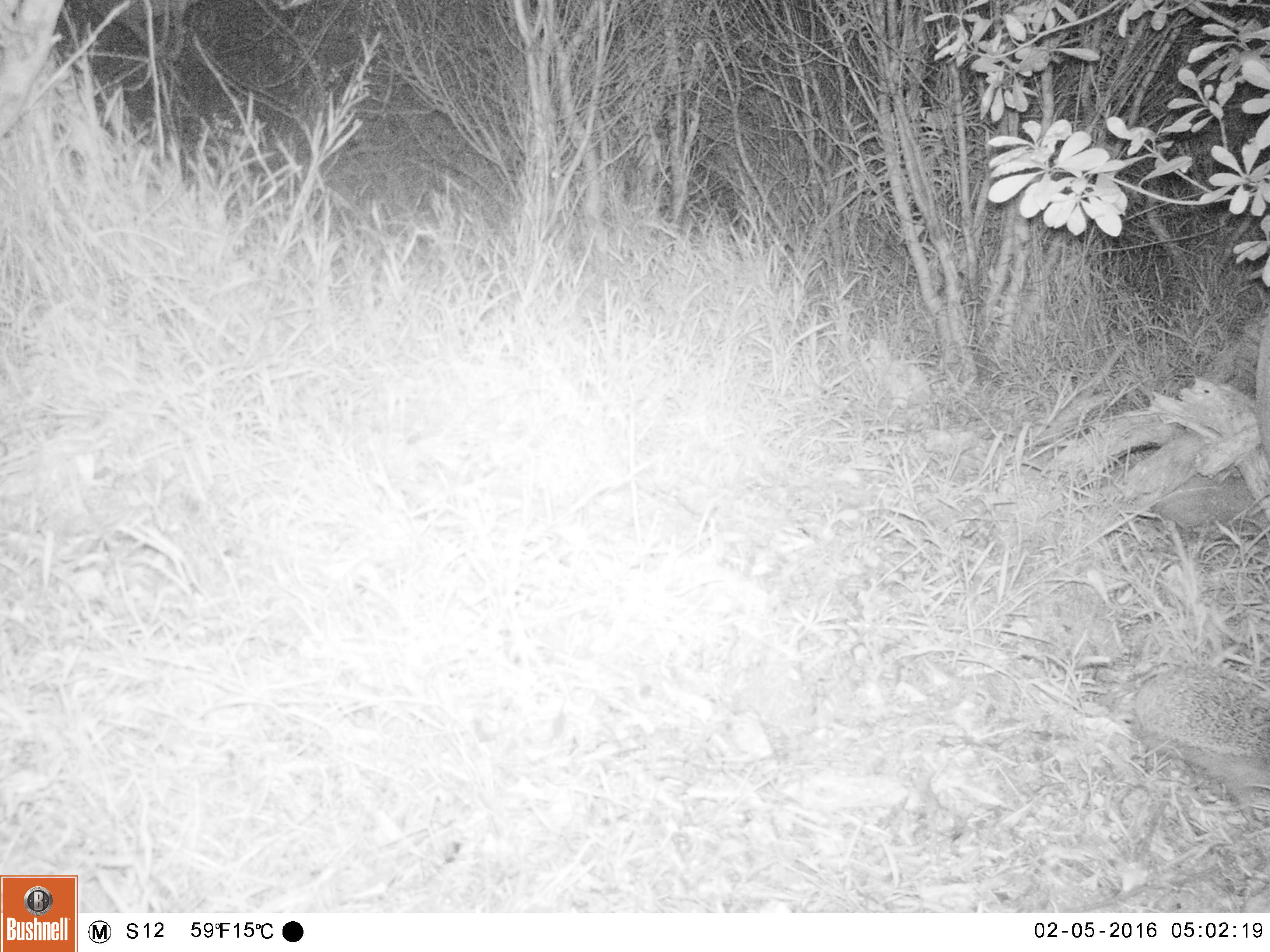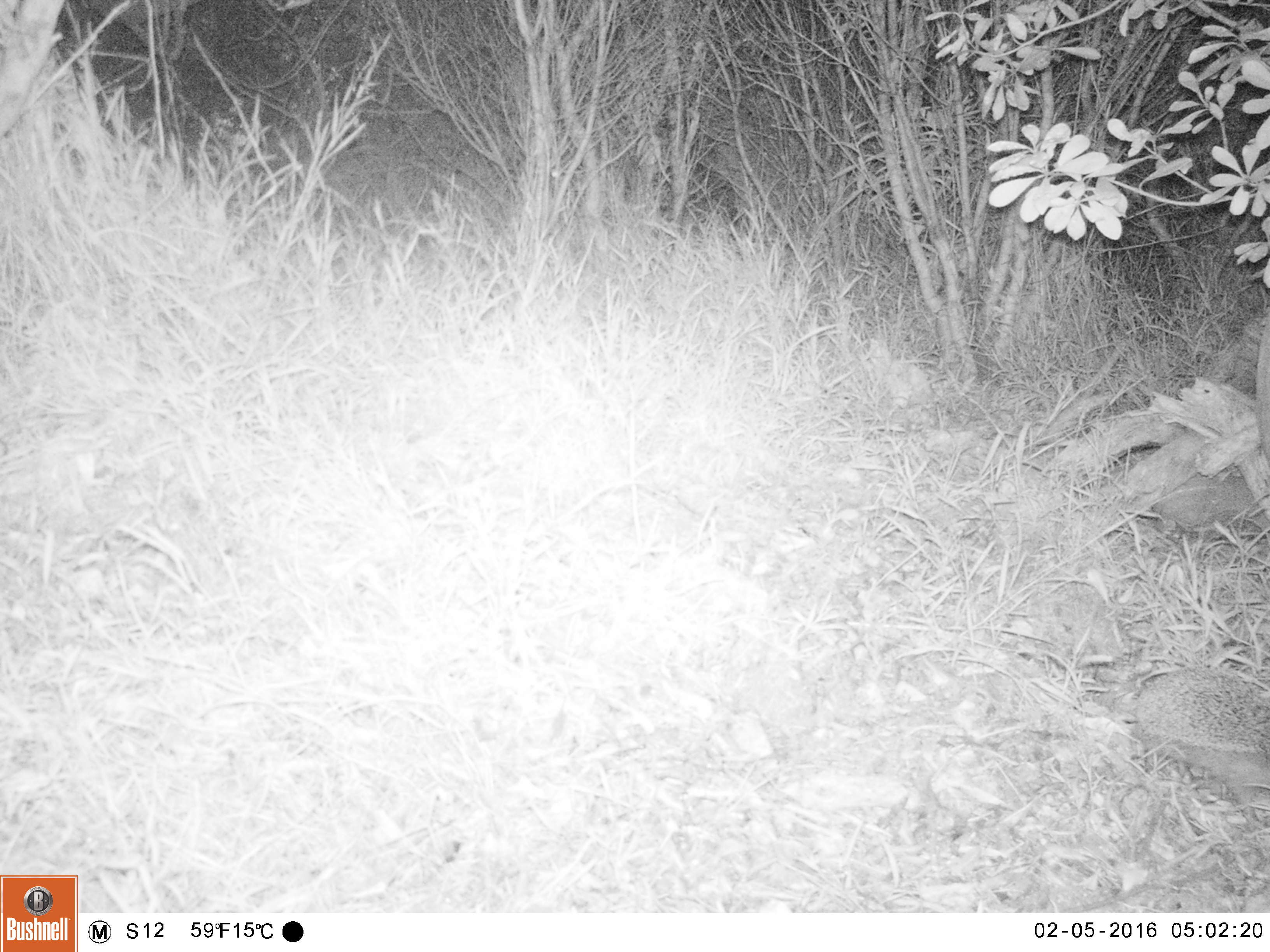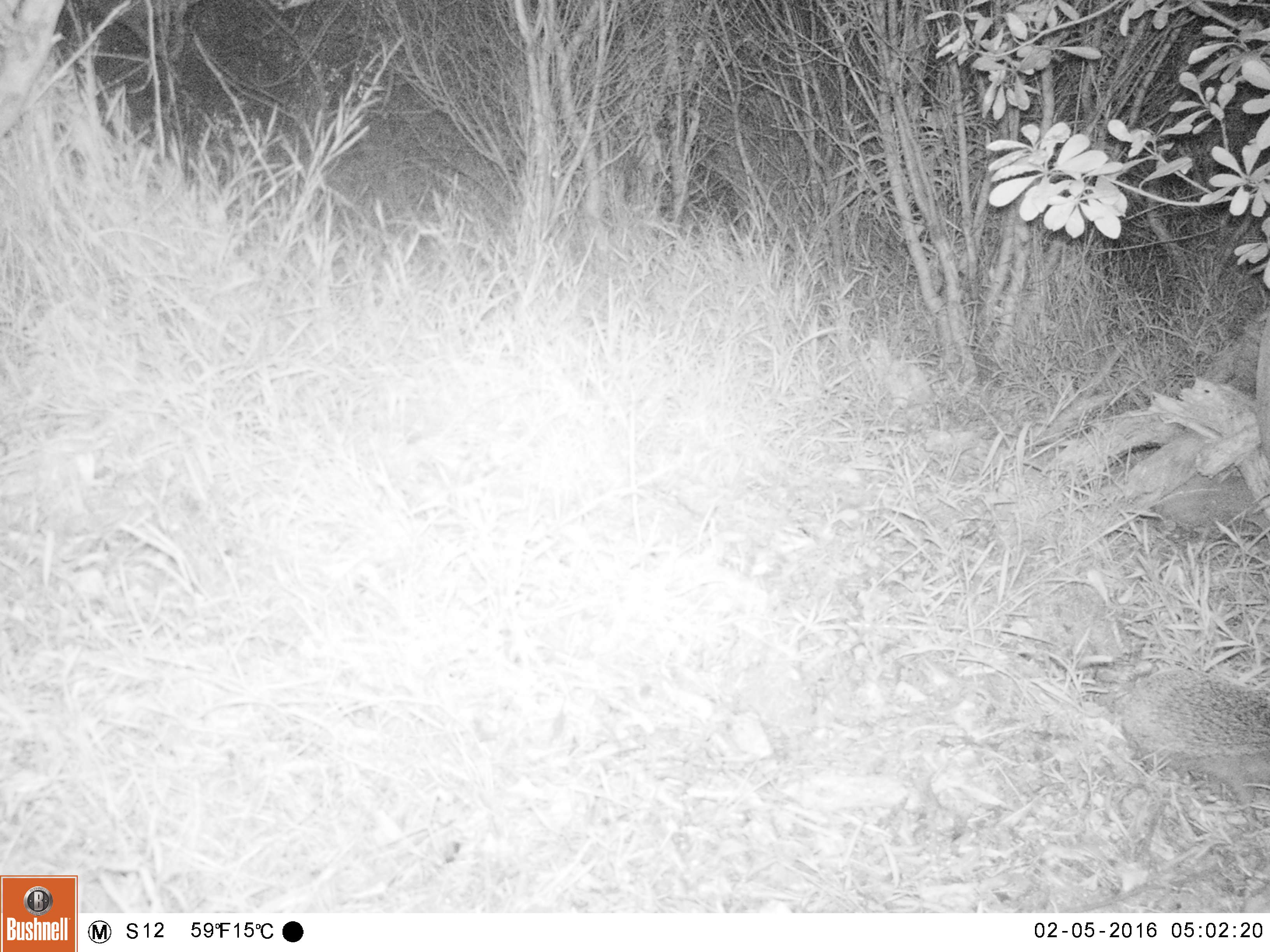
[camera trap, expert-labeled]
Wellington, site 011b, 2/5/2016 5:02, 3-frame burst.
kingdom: Animalia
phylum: Chordata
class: Mammalia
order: Eulipotyphla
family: Erinaceidae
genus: Erinaceus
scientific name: Erinaceus europaeus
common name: hedgehog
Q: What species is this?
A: Hedgehog (Erinaceus europaeus).